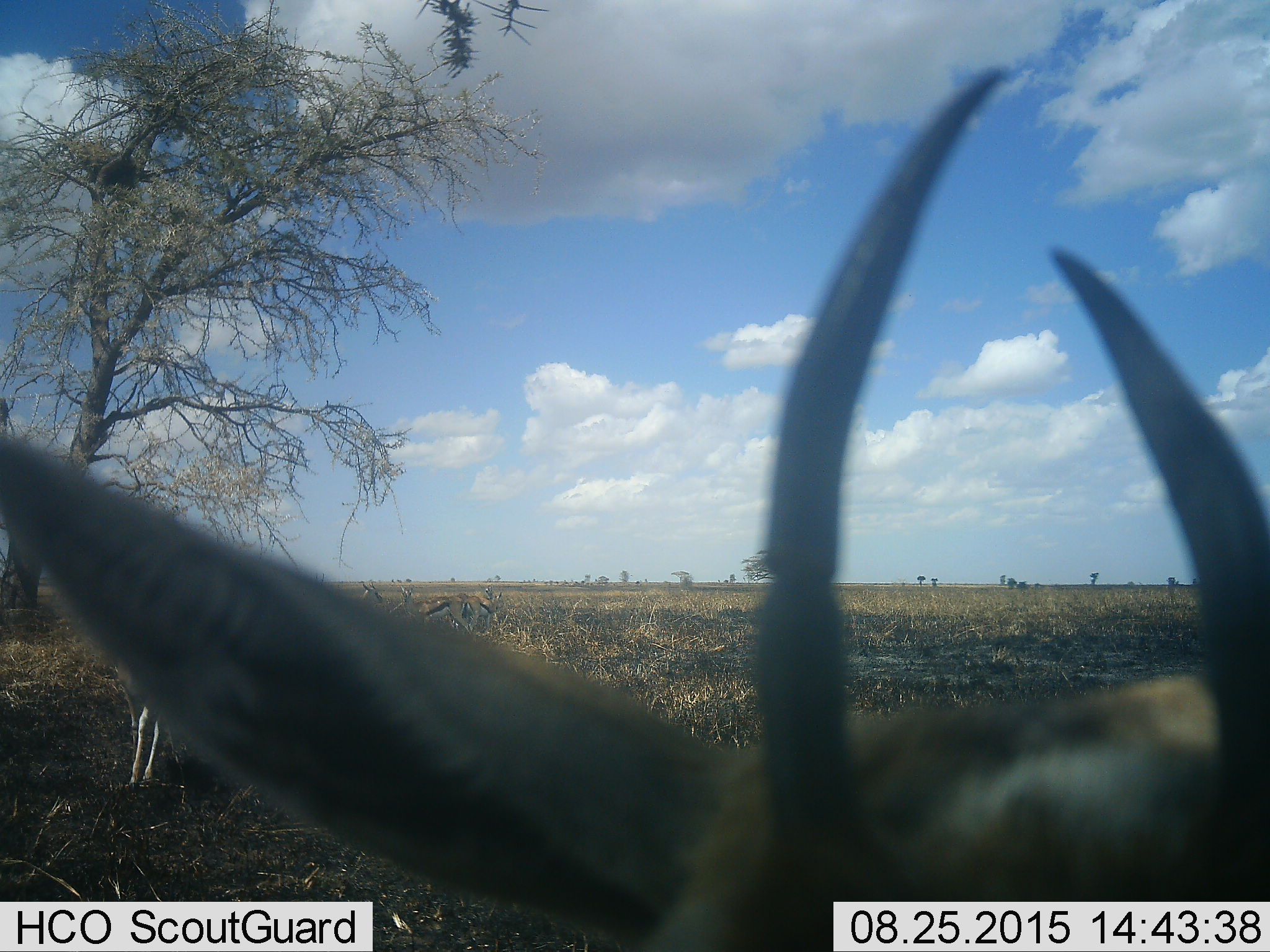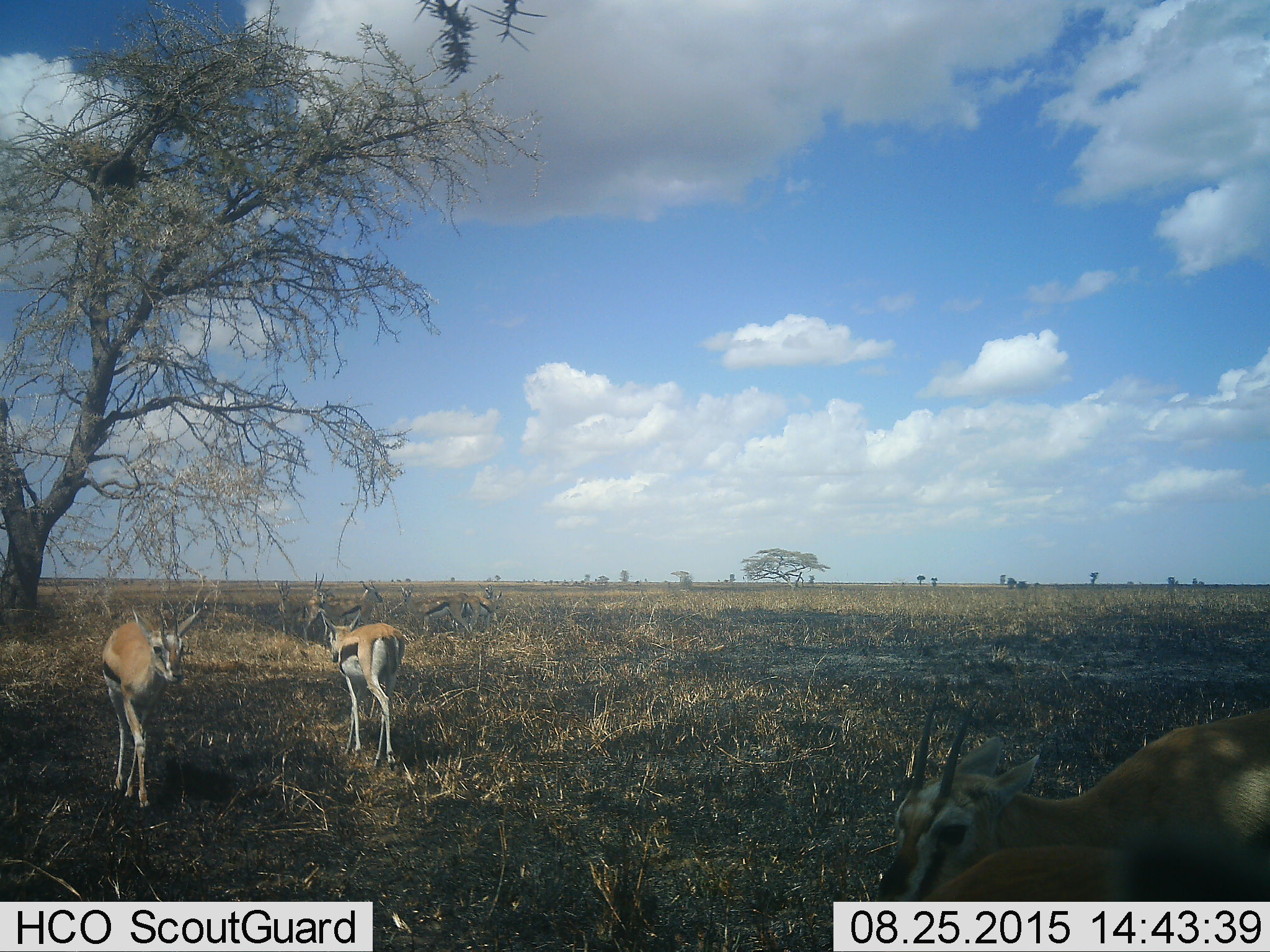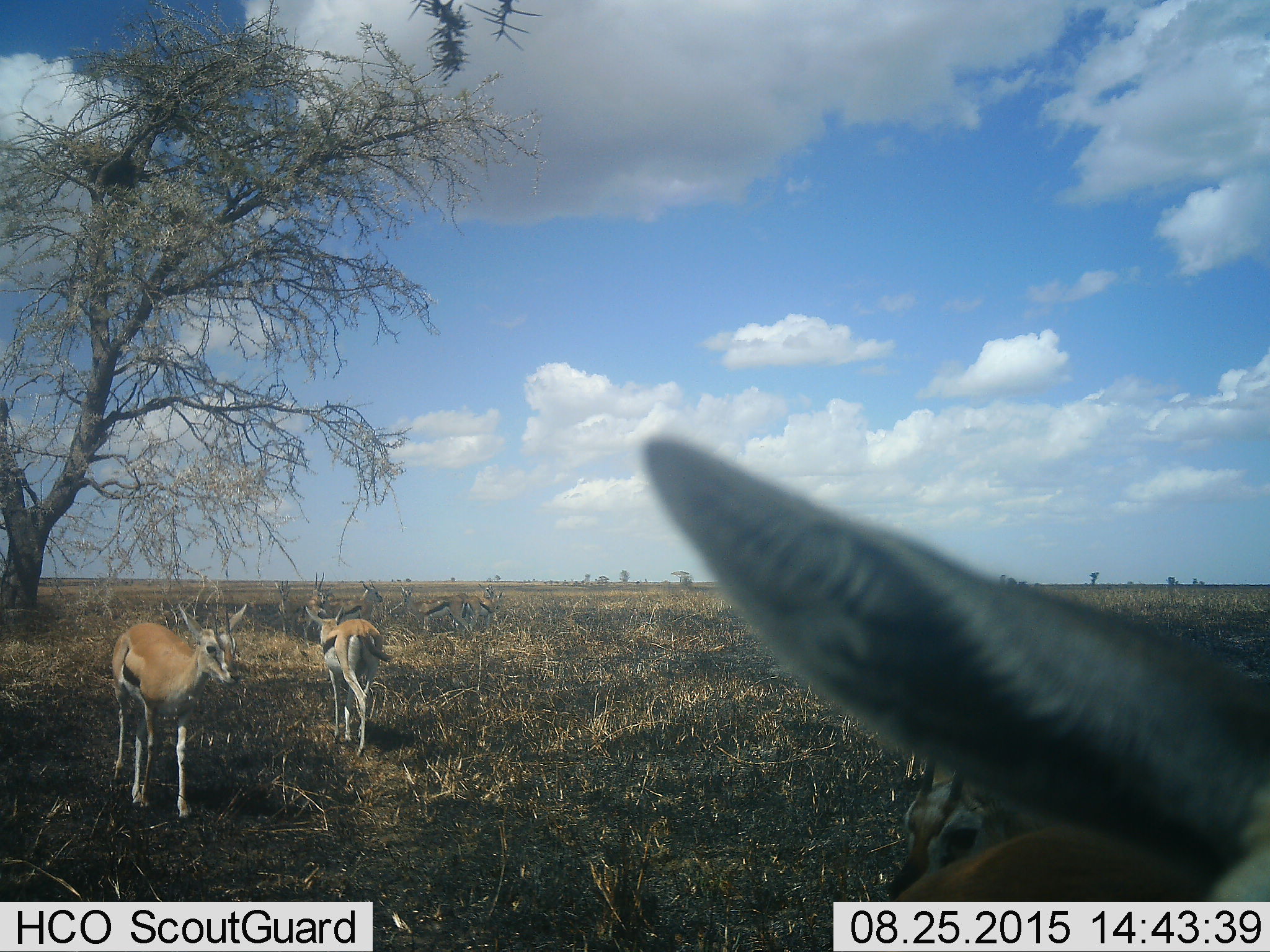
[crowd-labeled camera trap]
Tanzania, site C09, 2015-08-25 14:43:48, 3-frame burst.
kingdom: Animalia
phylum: Chordata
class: Mammalia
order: Artiodactyla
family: Bovidae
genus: Eudorcas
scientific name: Eudorcas thomsonii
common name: thomson's gazelle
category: gazellethomsons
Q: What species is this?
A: Gazellethomsons (thomson's gazelle) (Eudorcas thomsonii).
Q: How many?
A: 11-50.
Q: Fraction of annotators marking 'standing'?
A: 93%.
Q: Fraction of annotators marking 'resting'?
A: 21%.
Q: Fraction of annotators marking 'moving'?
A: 57%.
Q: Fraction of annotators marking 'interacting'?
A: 14%.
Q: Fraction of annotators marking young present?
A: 7%.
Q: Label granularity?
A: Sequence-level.